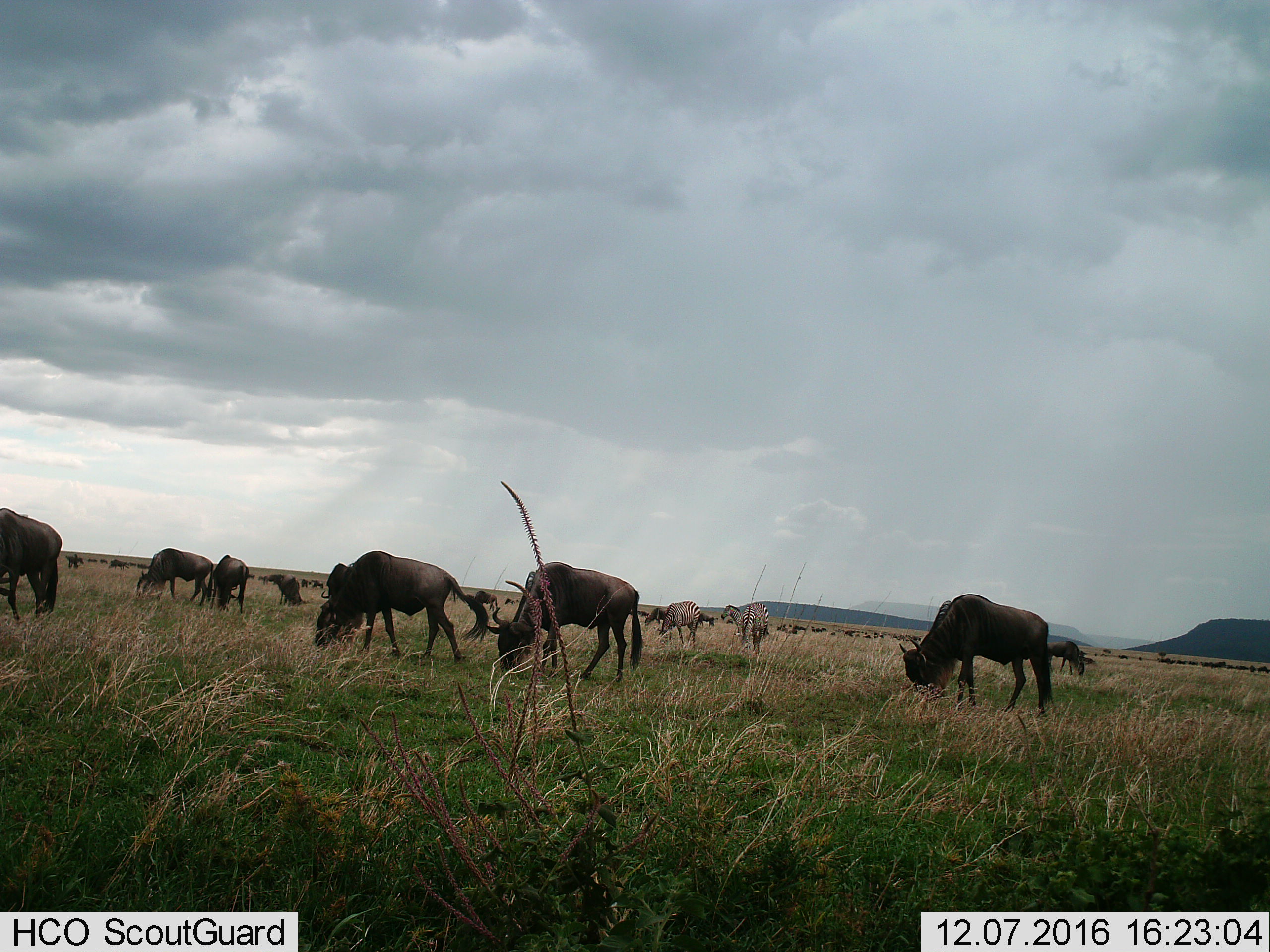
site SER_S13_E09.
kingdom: Animalia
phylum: Chordata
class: Mammalia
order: Artiodactyla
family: Bovidae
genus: Connochaetes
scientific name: Connochaetes taurinus taurinus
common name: blue wildebeest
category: wildebeestblue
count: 11-50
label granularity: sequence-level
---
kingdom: Animalia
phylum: Chordata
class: Mammalia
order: Perissodactyla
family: Equidae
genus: Equus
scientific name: Equus quagga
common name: plains zebra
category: zebraplains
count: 3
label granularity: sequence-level